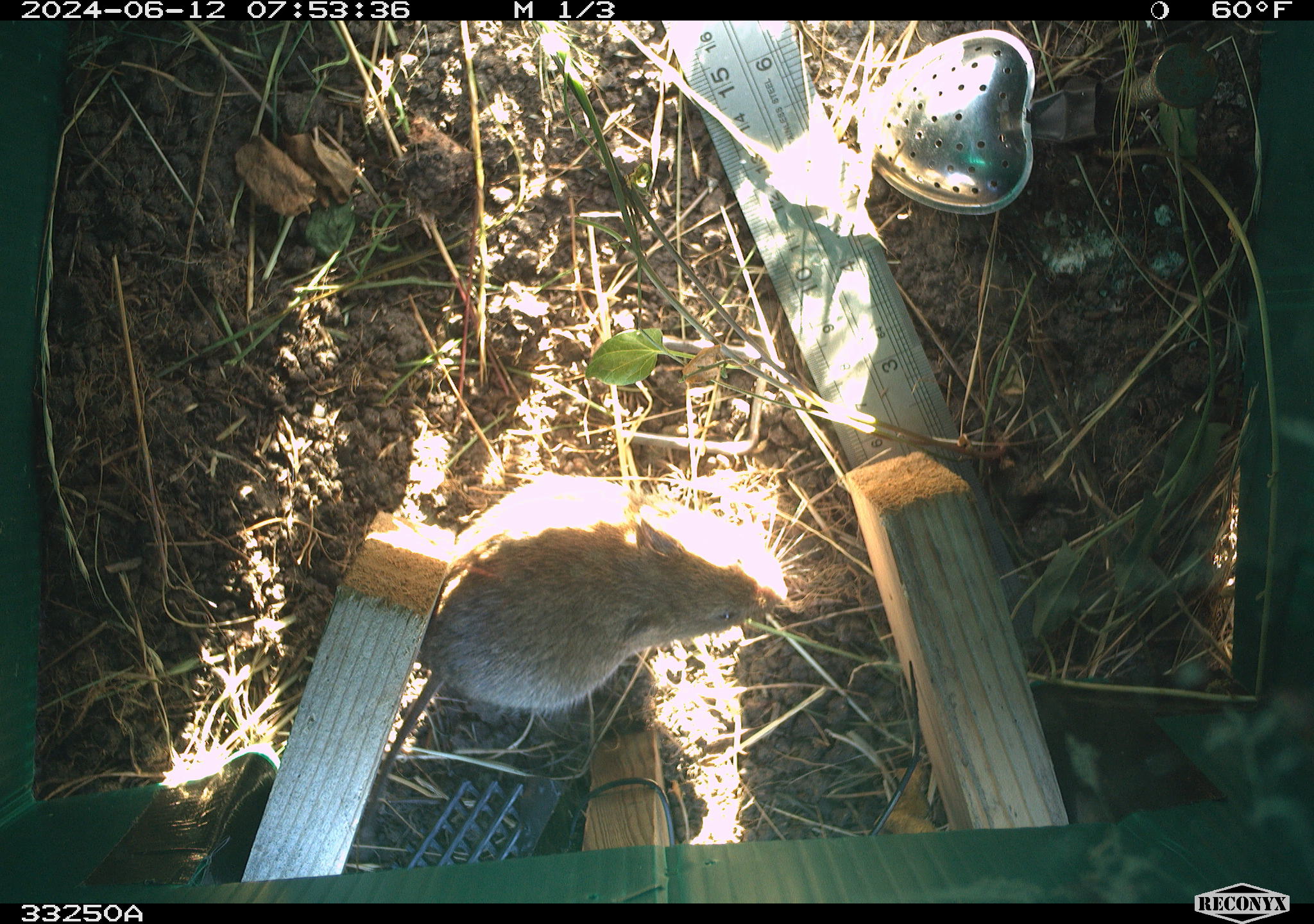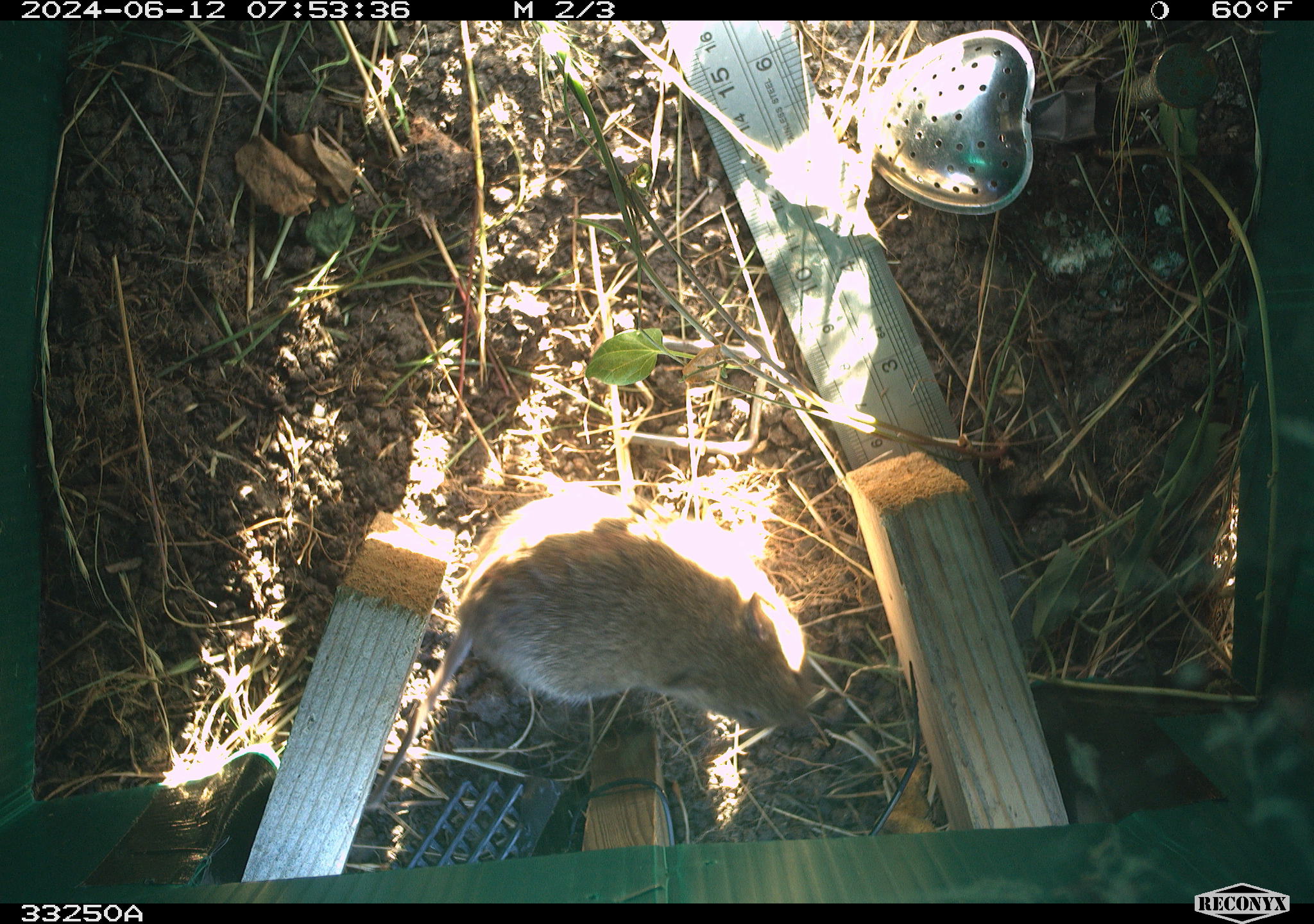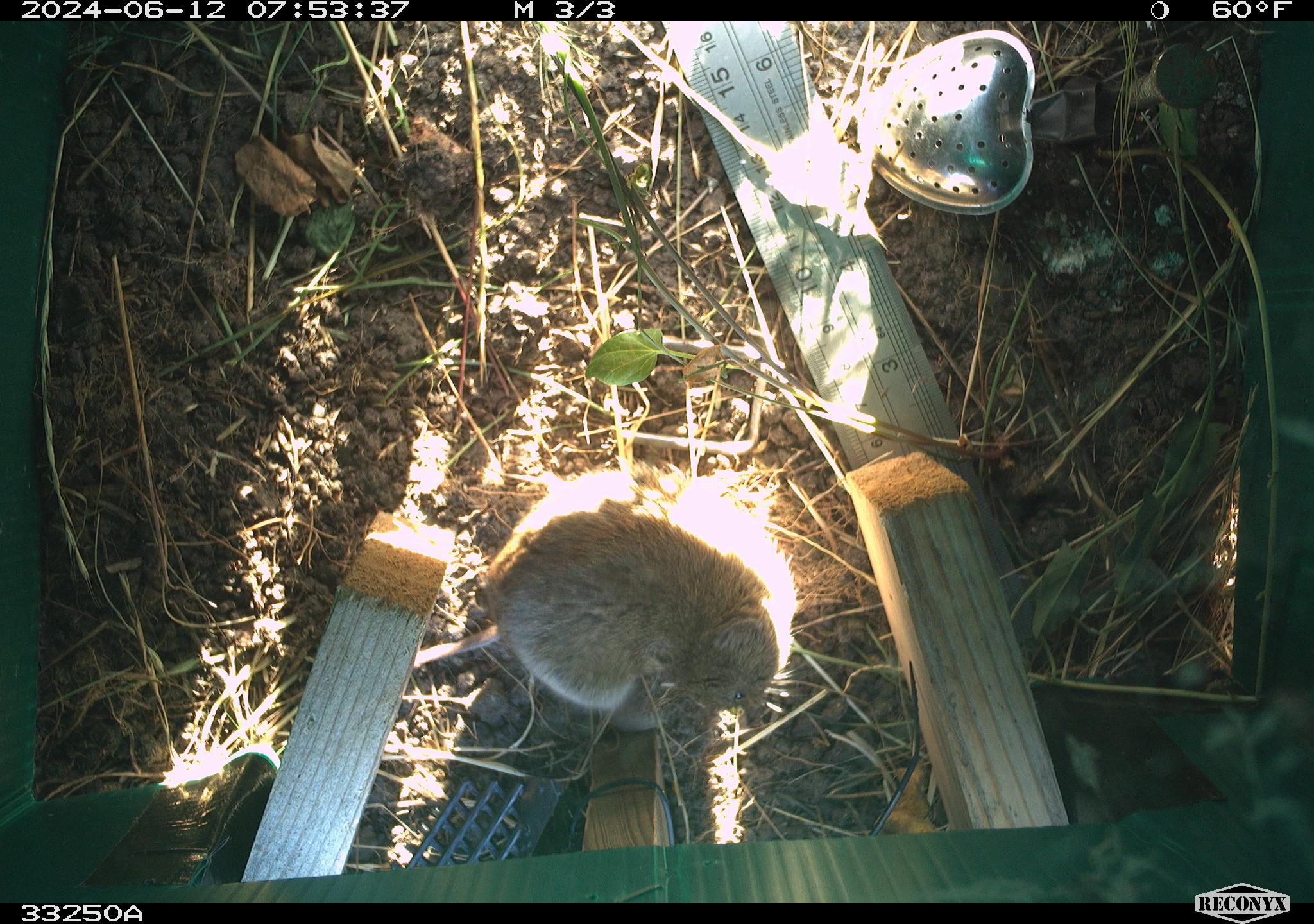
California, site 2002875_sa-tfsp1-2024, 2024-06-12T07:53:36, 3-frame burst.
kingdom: Animalia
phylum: Chordata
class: Mammalia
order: Rodentia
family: Cricetidae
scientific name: Arvicolinae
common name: voles, lemmings, and muskrats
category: arvicolinae subfamily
Arvicolinae subfamily (voles, lemmings, and muskrats) (Arvicolinae).